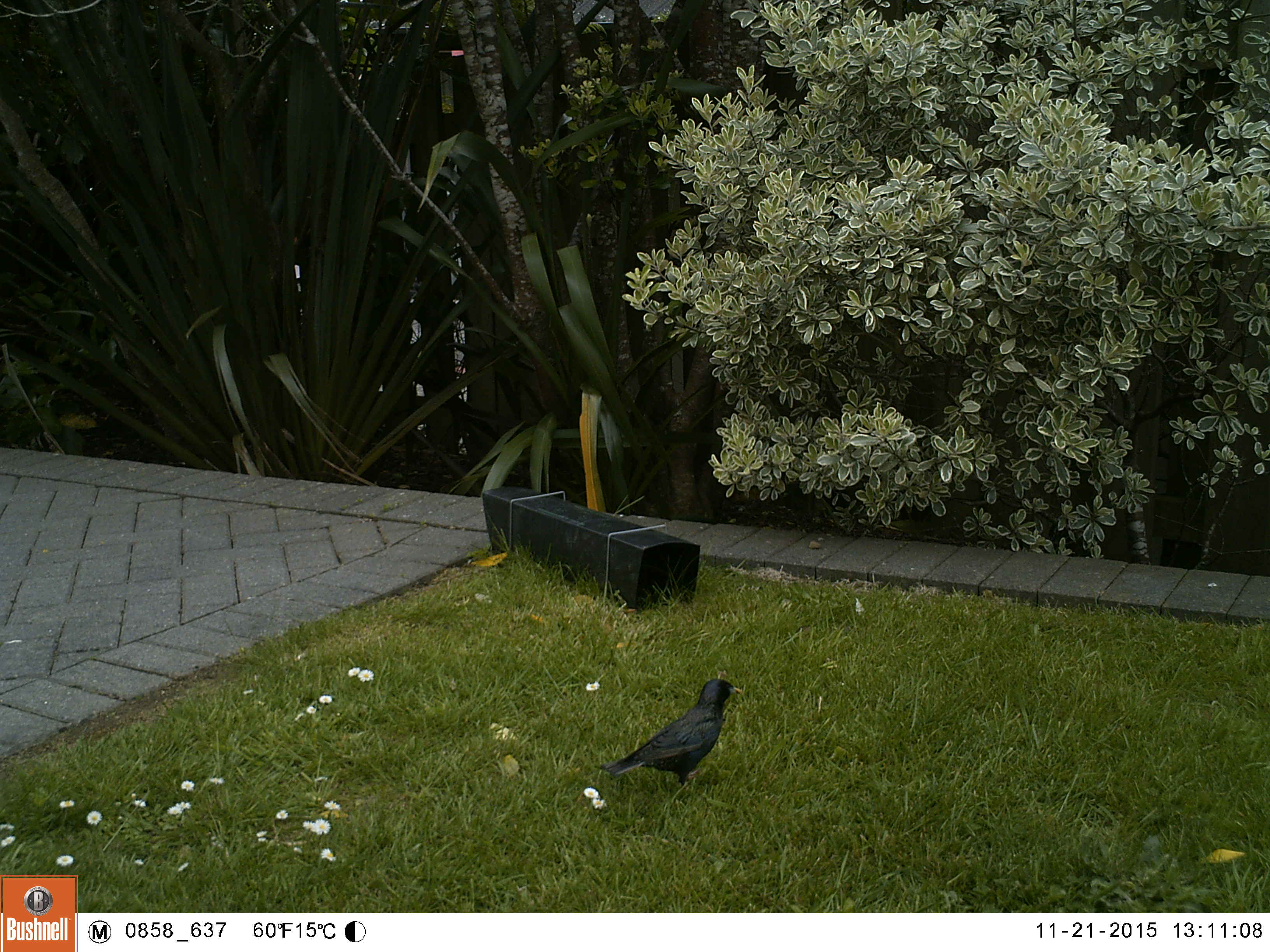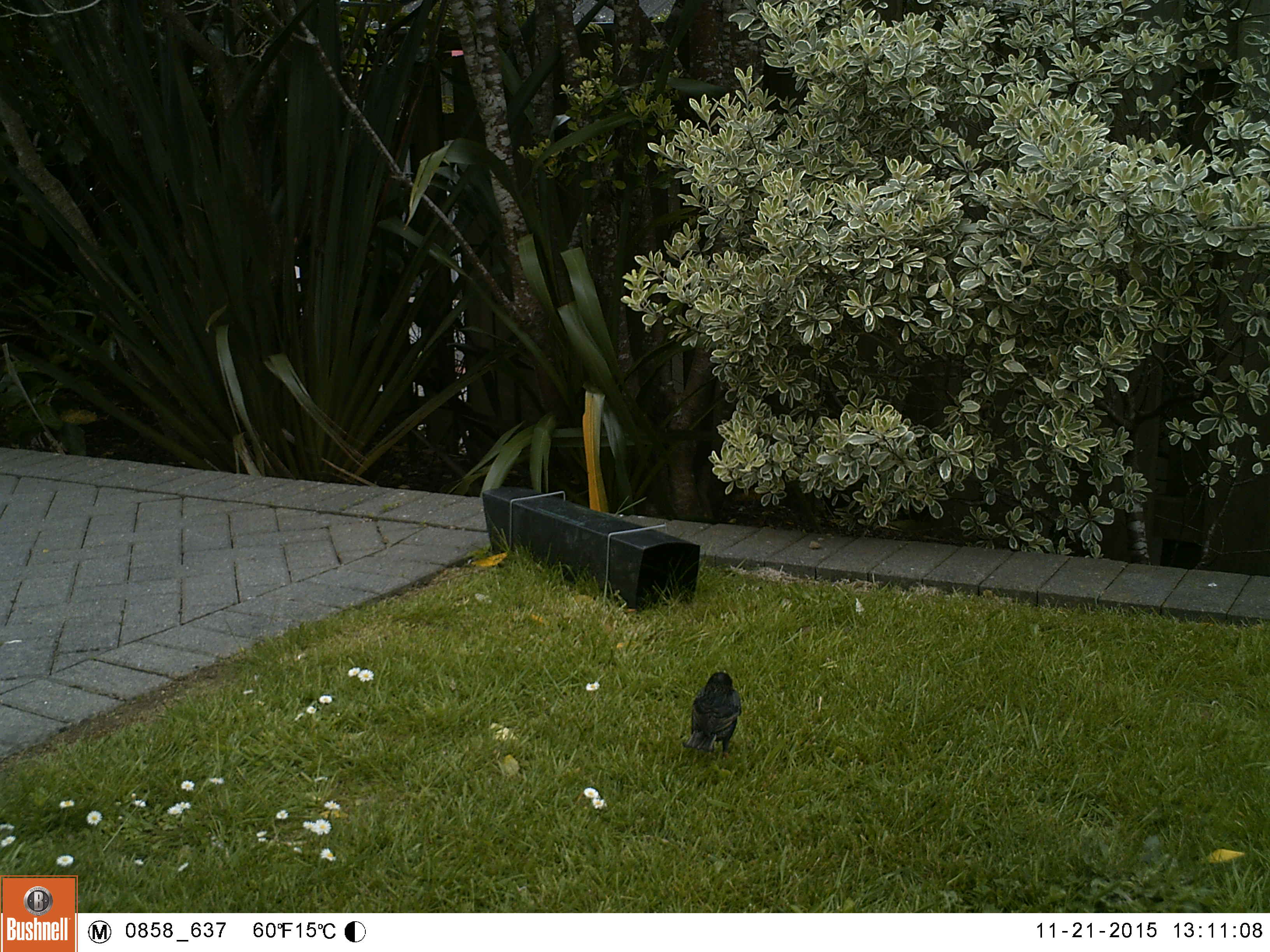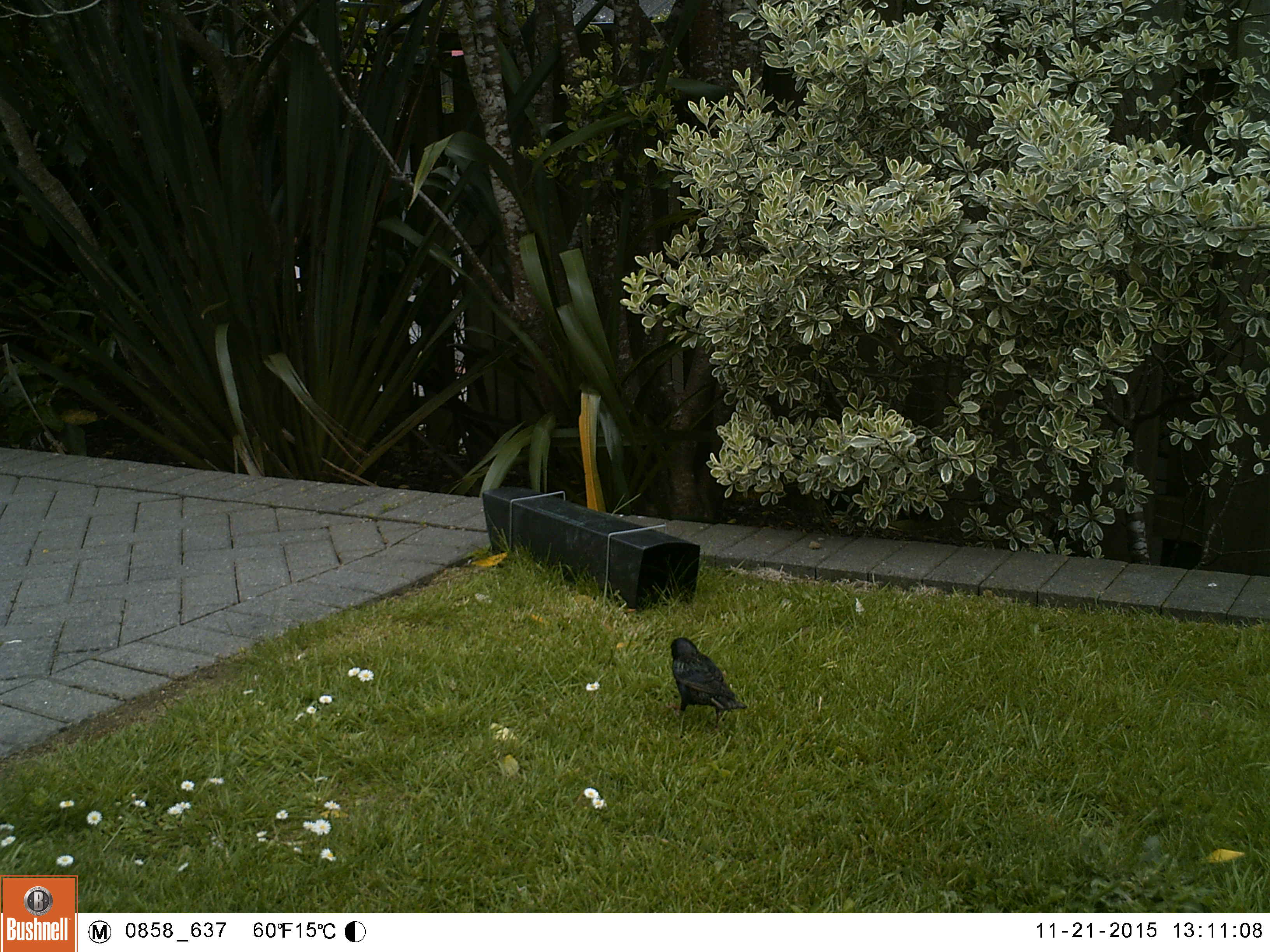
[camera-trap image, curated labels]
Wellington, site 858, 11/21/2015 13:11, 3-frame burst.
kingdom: Animalia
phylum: Chordata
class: Aves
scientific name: Aves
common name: bird